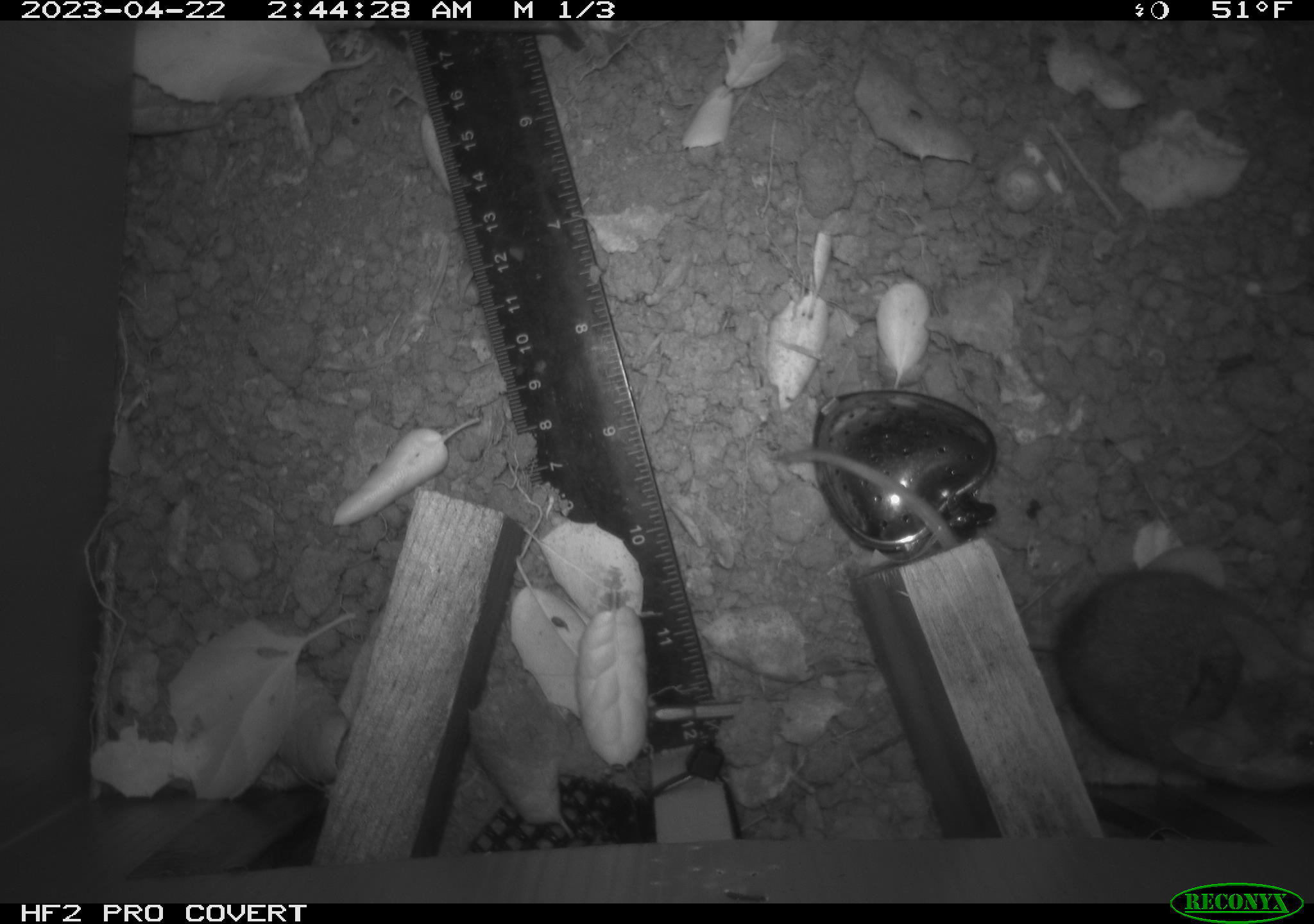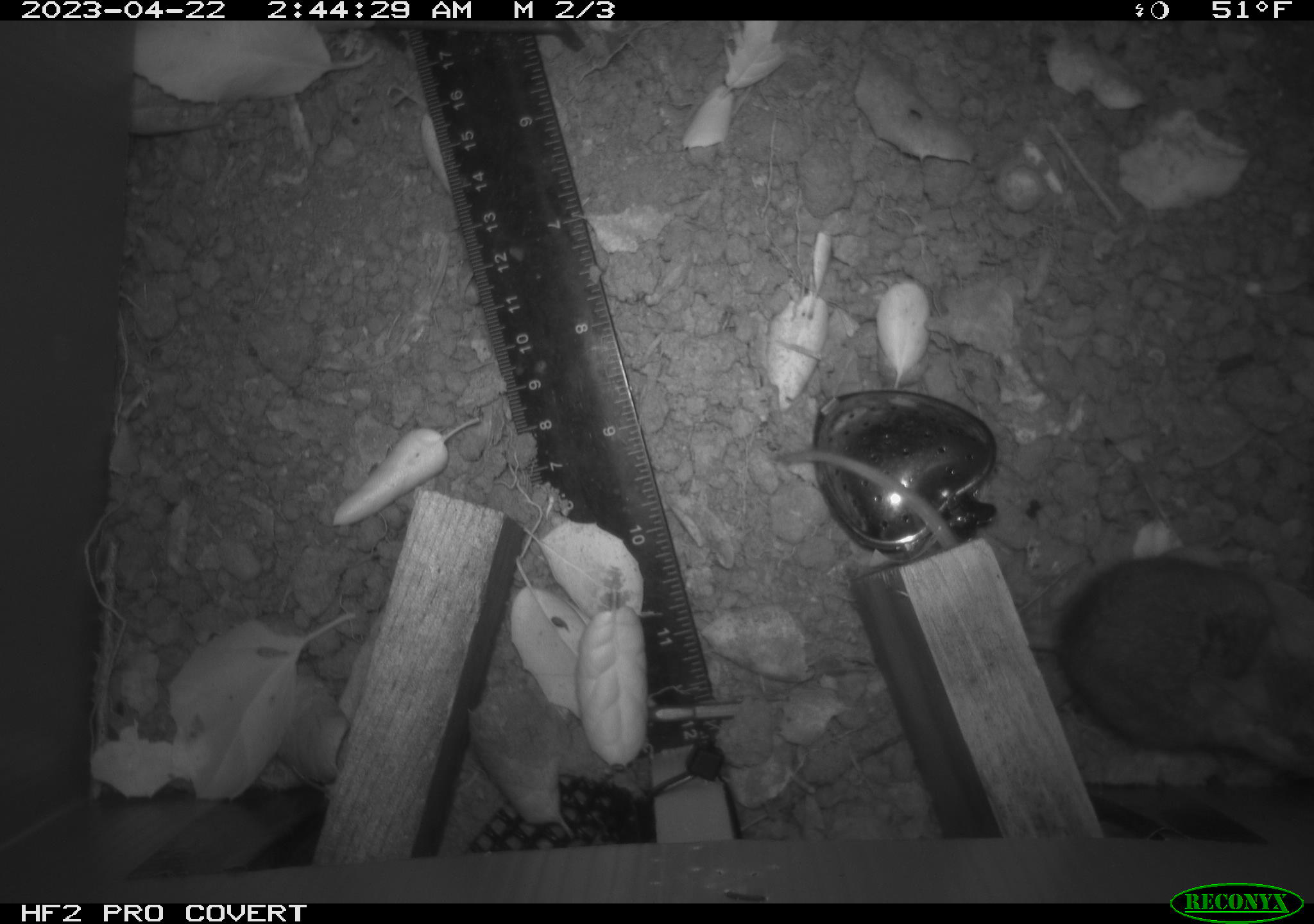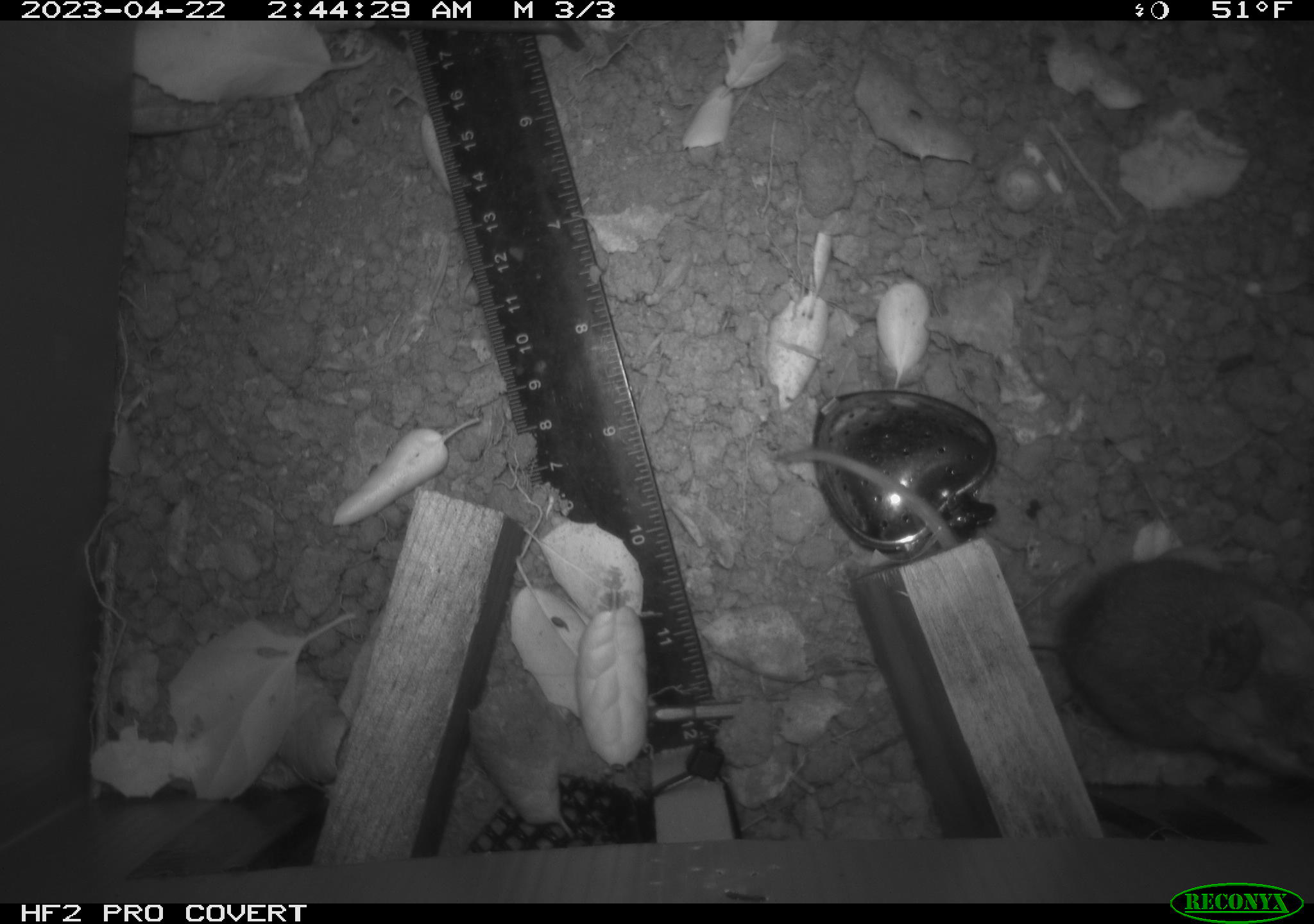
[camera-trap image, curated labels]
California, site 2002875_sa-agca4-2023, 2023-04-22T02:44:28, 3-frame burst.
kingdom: Animalia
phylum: Chordata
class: Mammalia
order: Rodentia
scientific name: Rodentia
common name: mouse species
Mouse species (Rodentia).